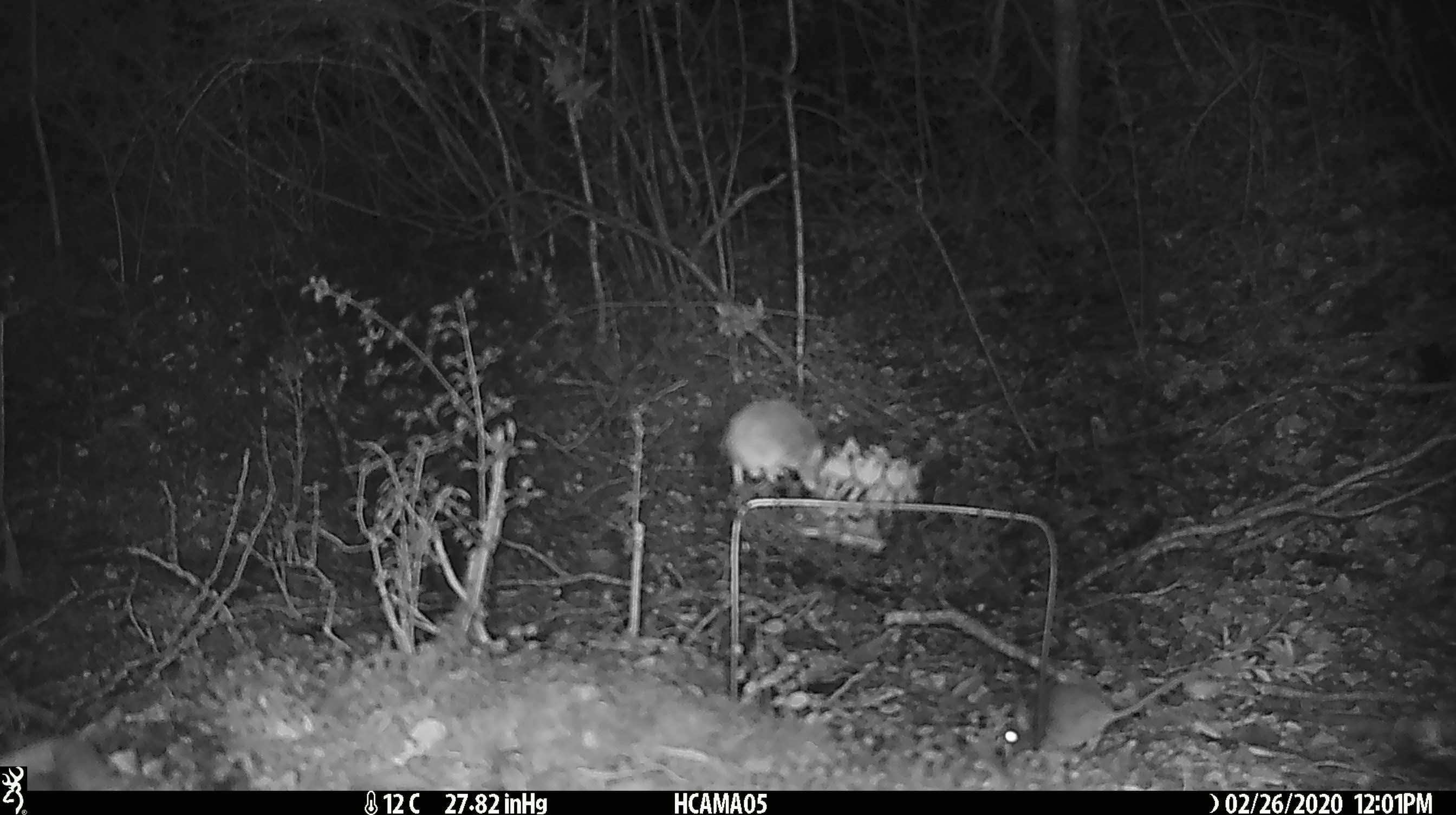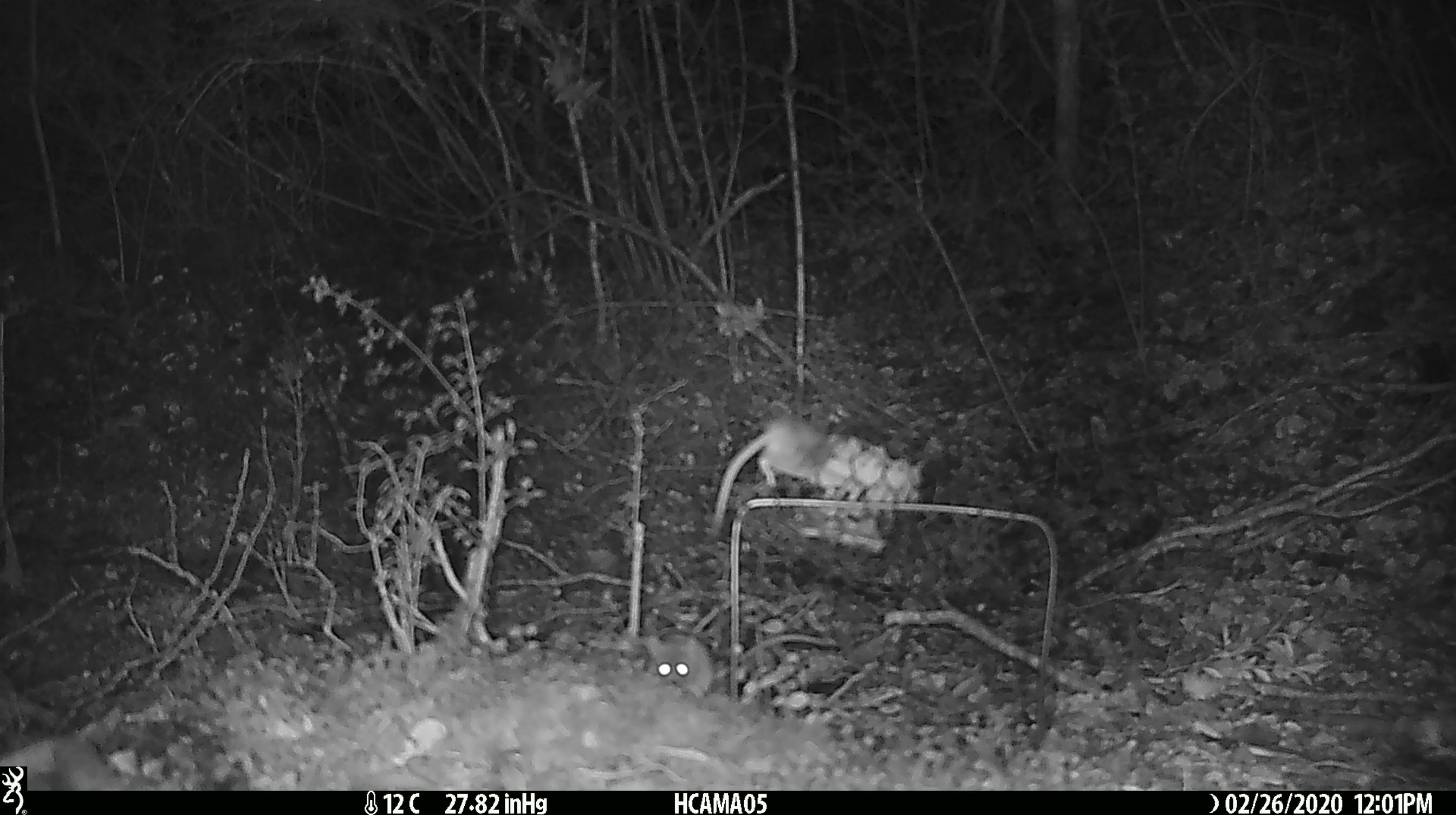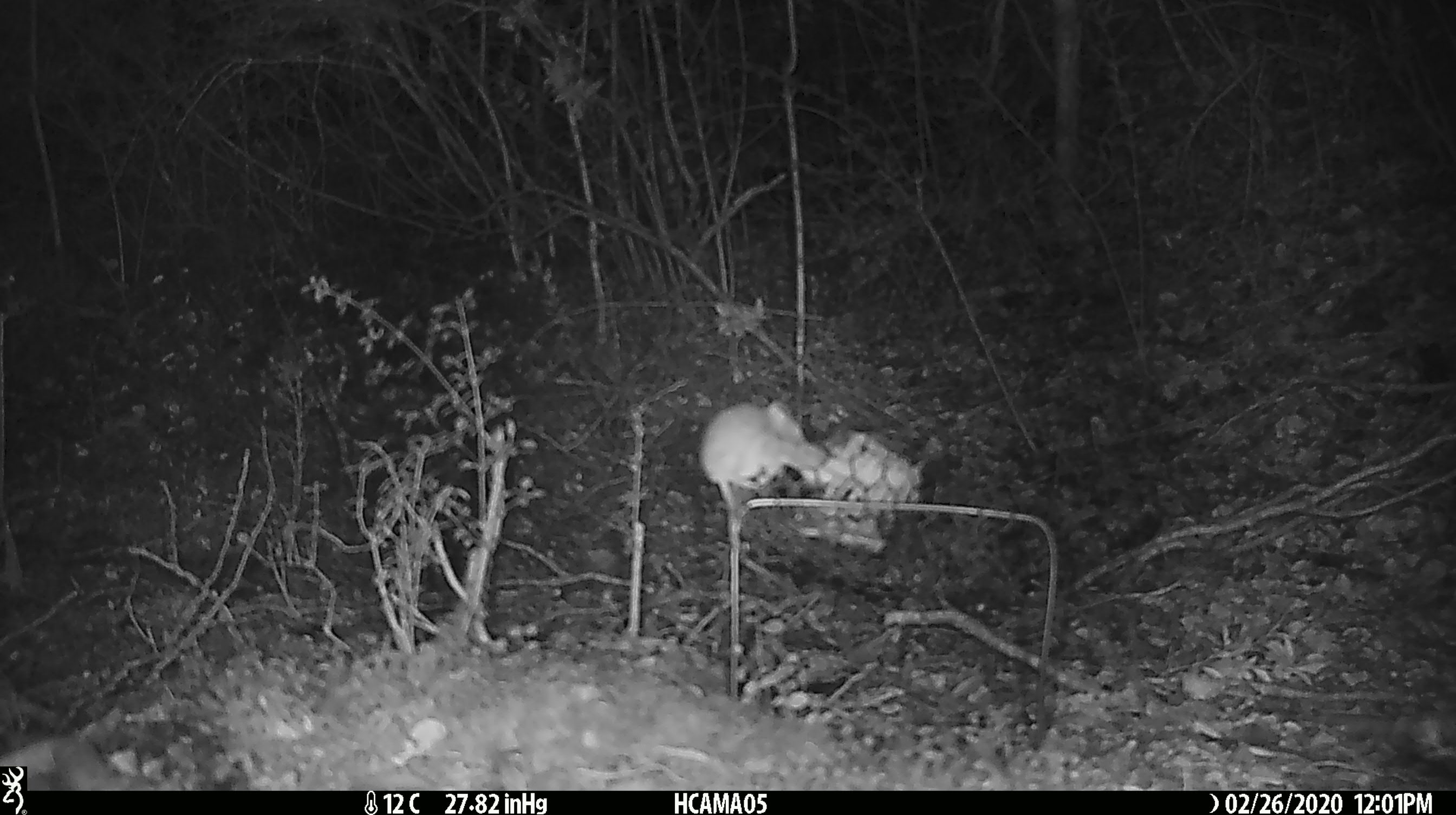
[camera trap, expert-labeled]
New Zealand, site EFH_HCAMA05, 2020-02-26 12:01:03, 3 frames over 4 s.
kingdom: Animalia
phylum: Chordata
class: Mammalia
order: Rodentia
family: Muridae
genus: Mus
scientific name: Mus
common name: mouse